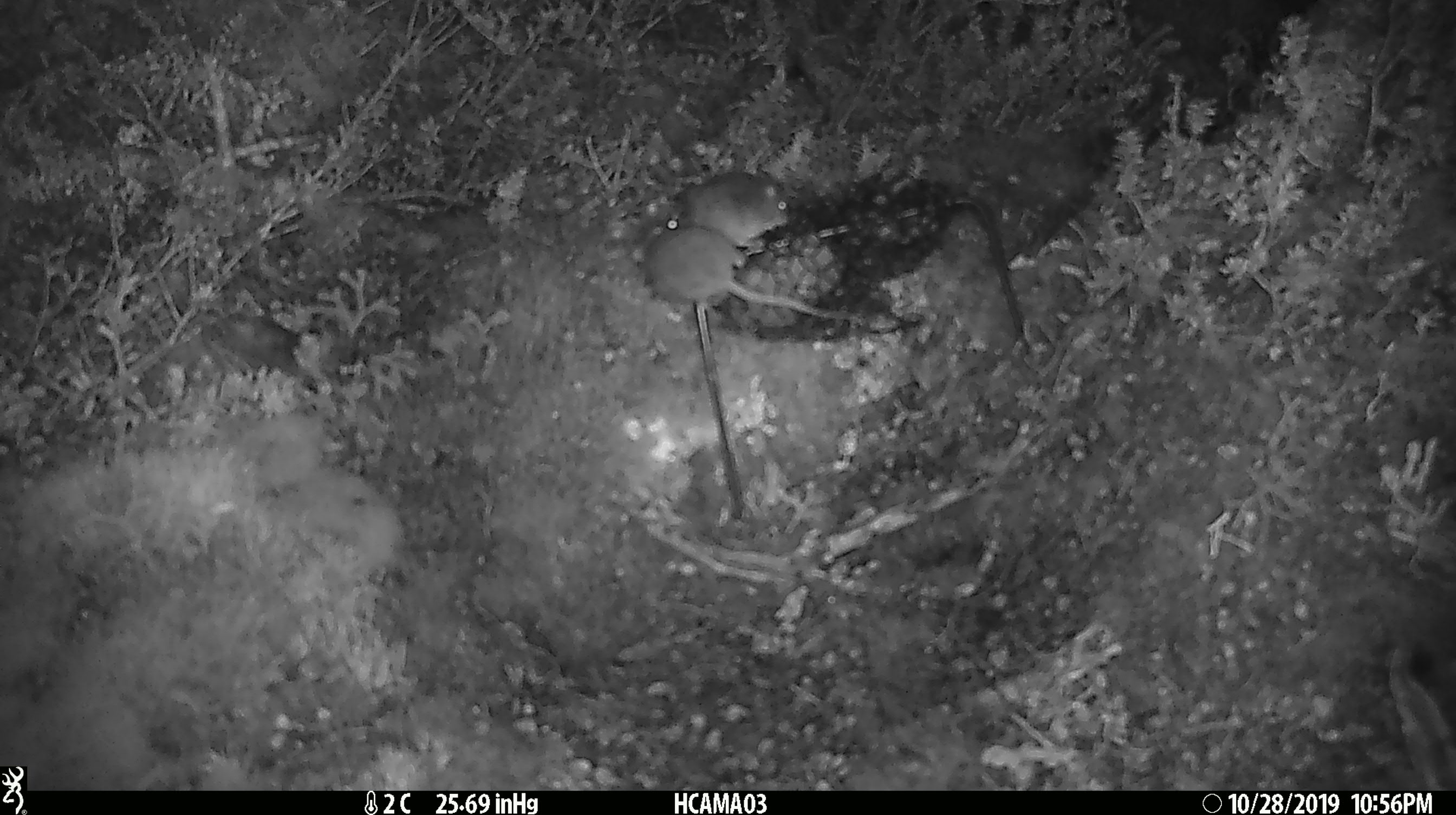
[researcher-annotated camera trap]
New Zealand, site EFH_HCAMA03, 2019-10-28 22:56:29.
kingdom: Animalia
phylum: Chordata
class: Mammalia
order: Rodentia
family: Muridae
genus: Mus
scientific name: Mus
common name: mouse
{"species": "mouse (Mus)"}